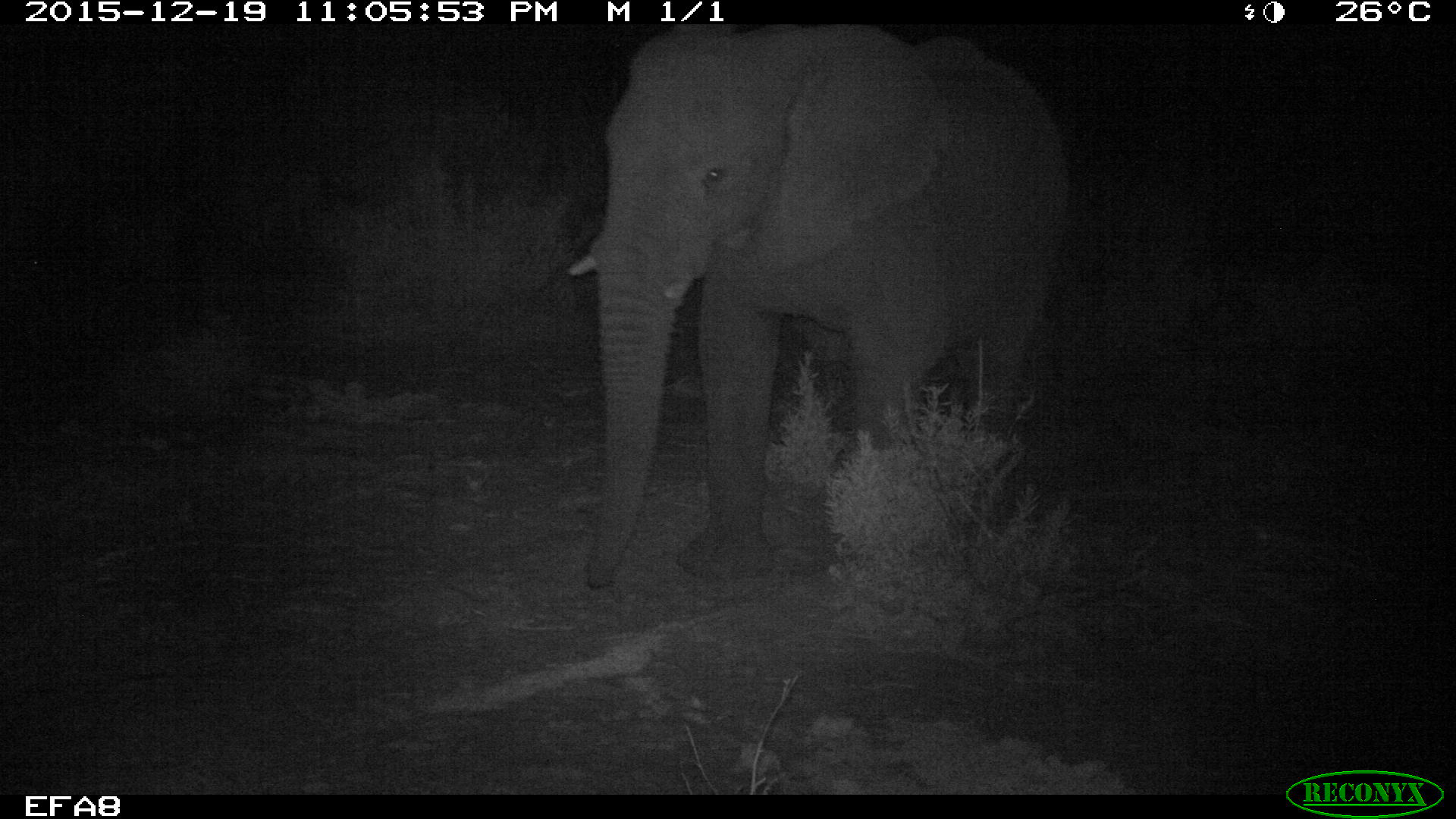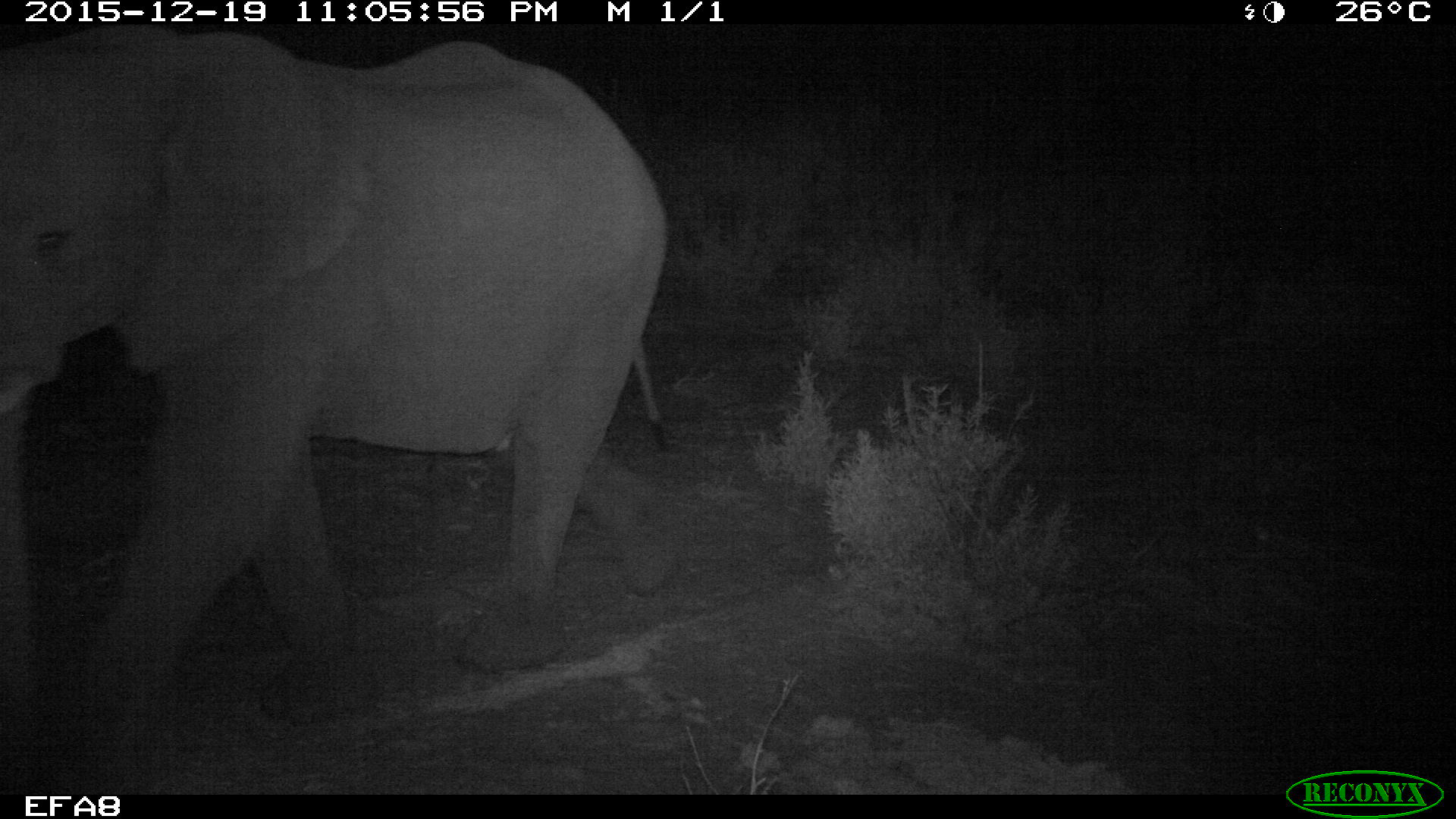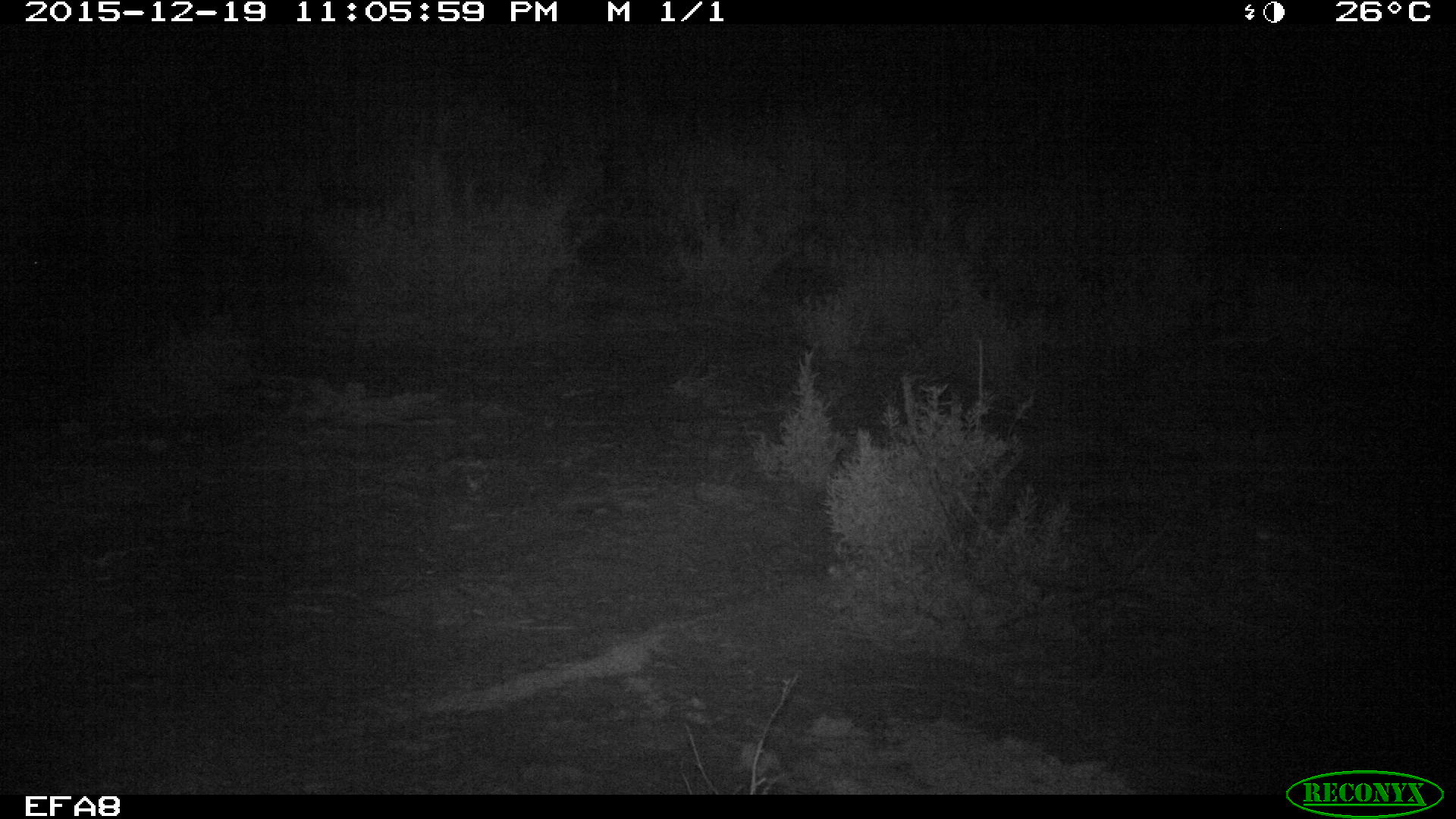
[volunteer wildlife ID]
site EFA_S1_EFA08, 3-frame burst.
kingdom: Animalia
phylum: Chordata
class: Mammalia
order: Proboscidea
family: Elephantidae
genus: Loxodonta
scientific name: Loxodonta africana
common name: african bush elephant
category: elephant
Elephant (african bush elephant) (Loxodonta africana), count 1. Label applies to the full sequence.